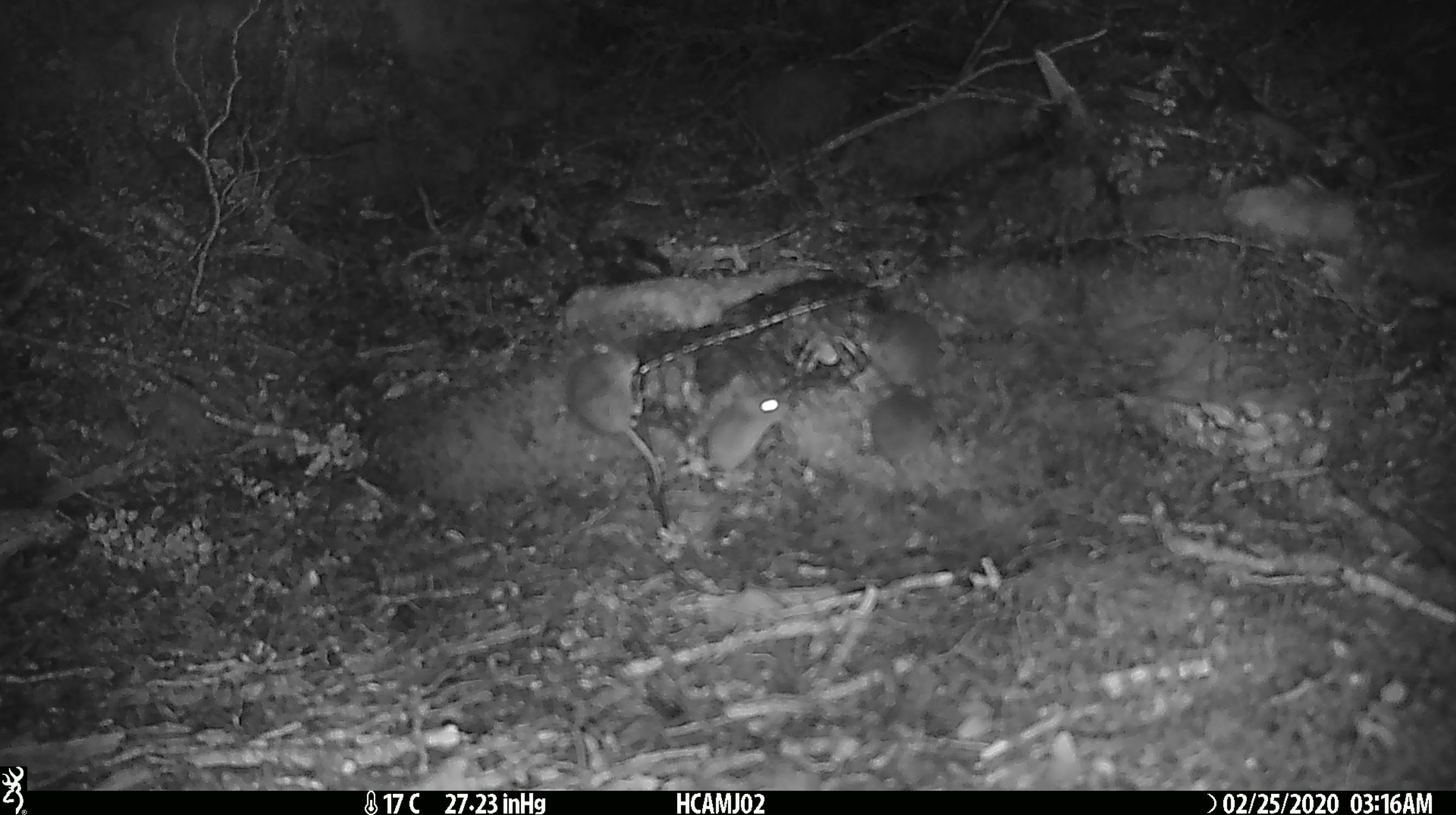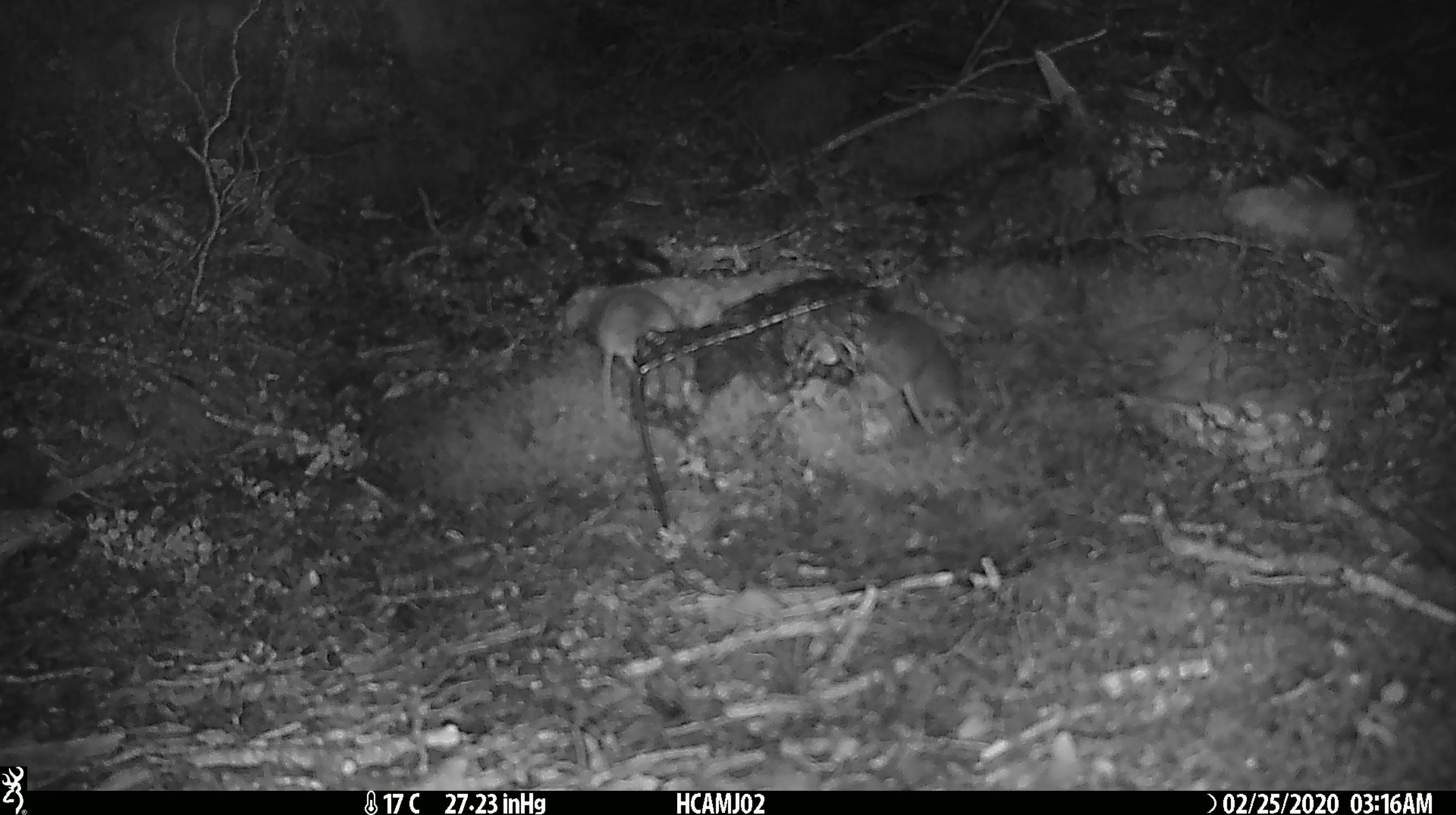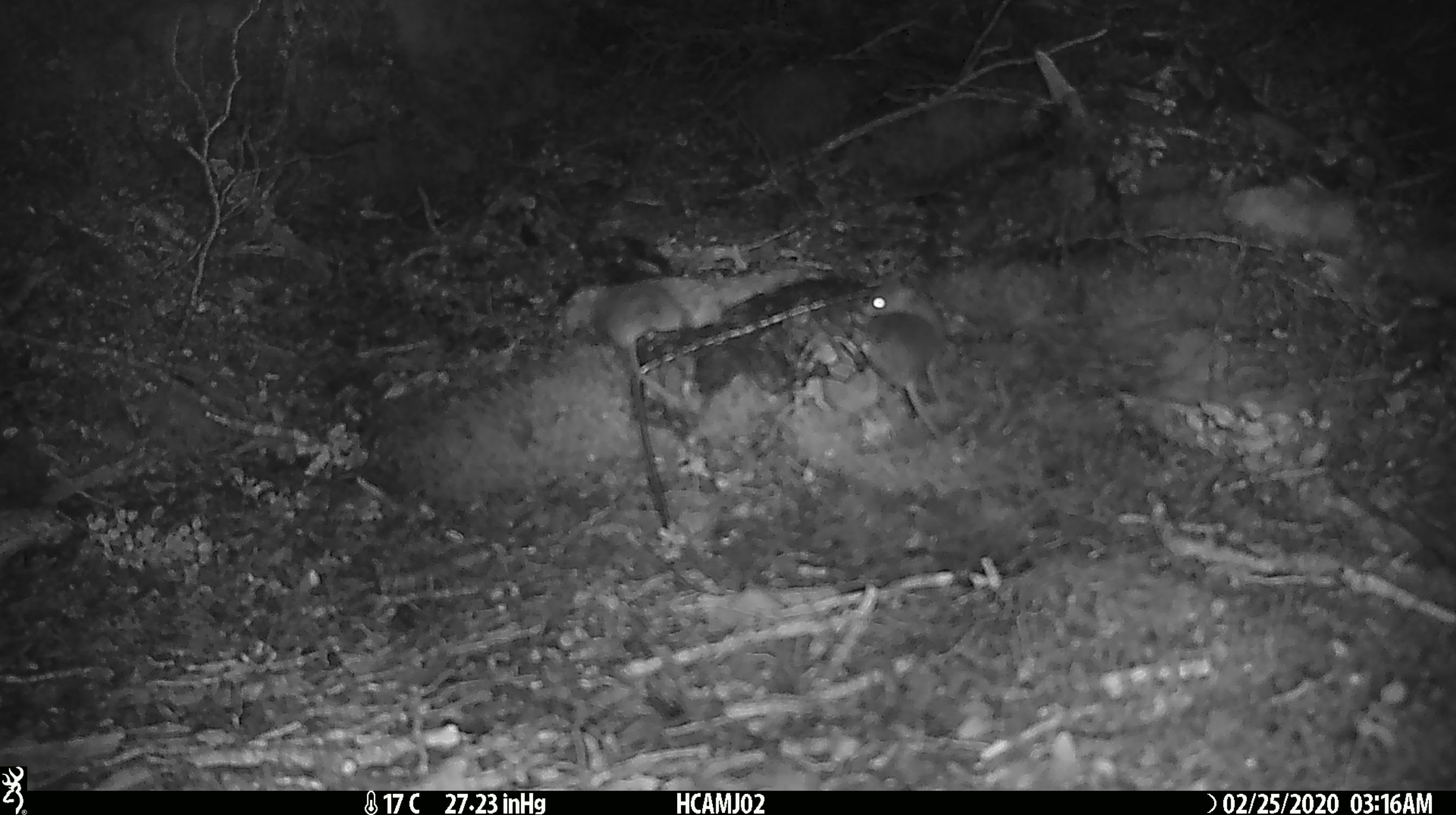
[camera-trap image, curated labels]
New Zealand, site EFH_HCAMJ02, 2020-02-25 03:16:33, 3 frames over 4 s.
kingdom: Animalia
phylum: Chordata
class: Mammalia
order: Rodentia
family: Muridae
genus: Mus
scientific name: Mus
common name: mouse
Mouse (Mus).